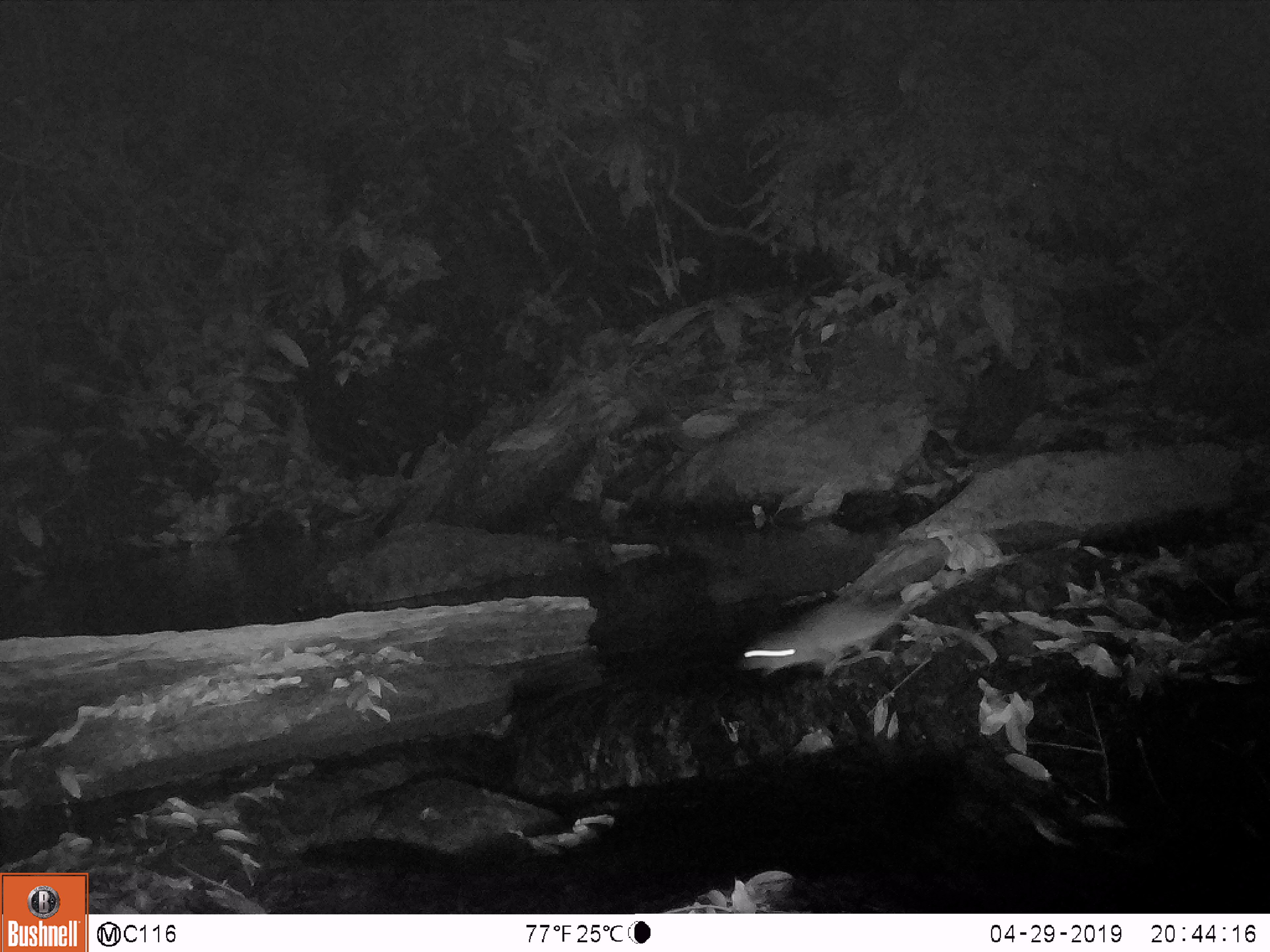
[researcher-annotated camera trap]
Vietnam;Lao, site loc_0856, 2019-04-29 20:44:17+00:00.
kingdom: Animalia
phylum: Chordata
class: Mammalia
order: Rodentia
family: Muridae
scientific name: Muridae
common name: old-world mice and rats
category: unidentified murid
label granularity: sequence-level